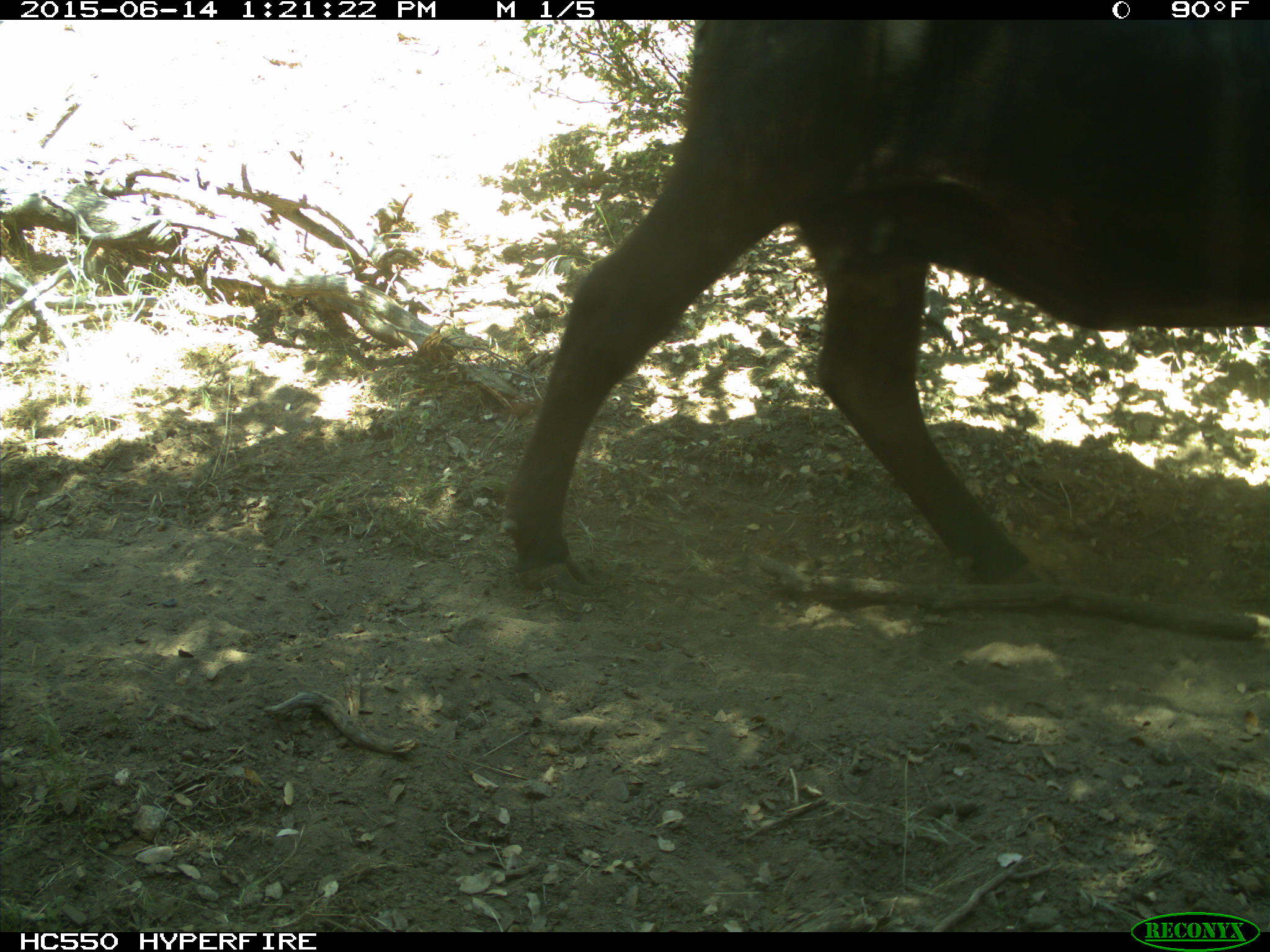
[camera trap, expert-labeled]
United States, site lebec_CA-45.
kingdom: Animalia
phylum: Chordata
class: Mammalia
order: Artiodactyla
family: Bovidae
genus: Bos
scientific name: Bos taurus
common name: domestic cow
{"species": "Bos taurus (domestic cow)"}